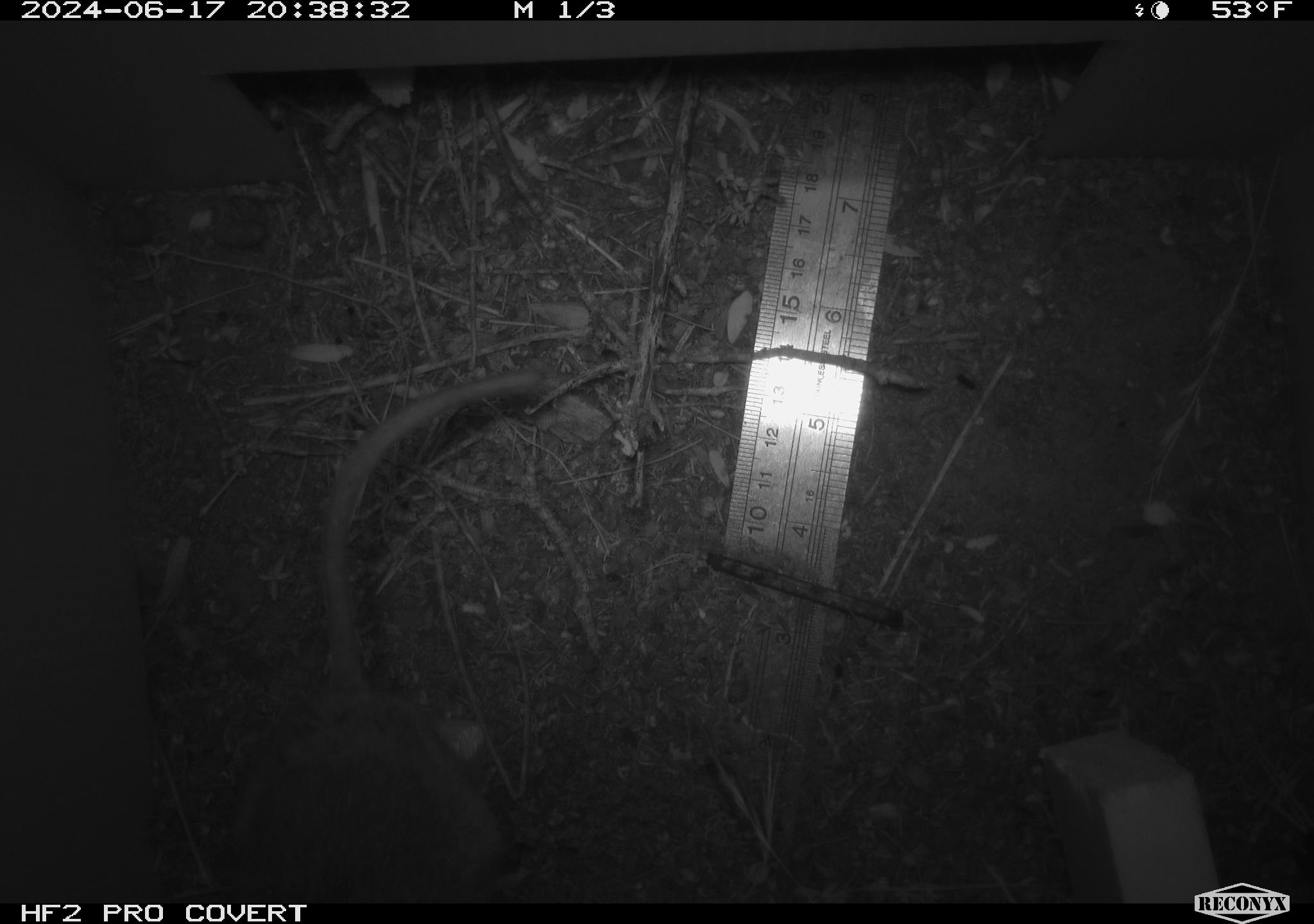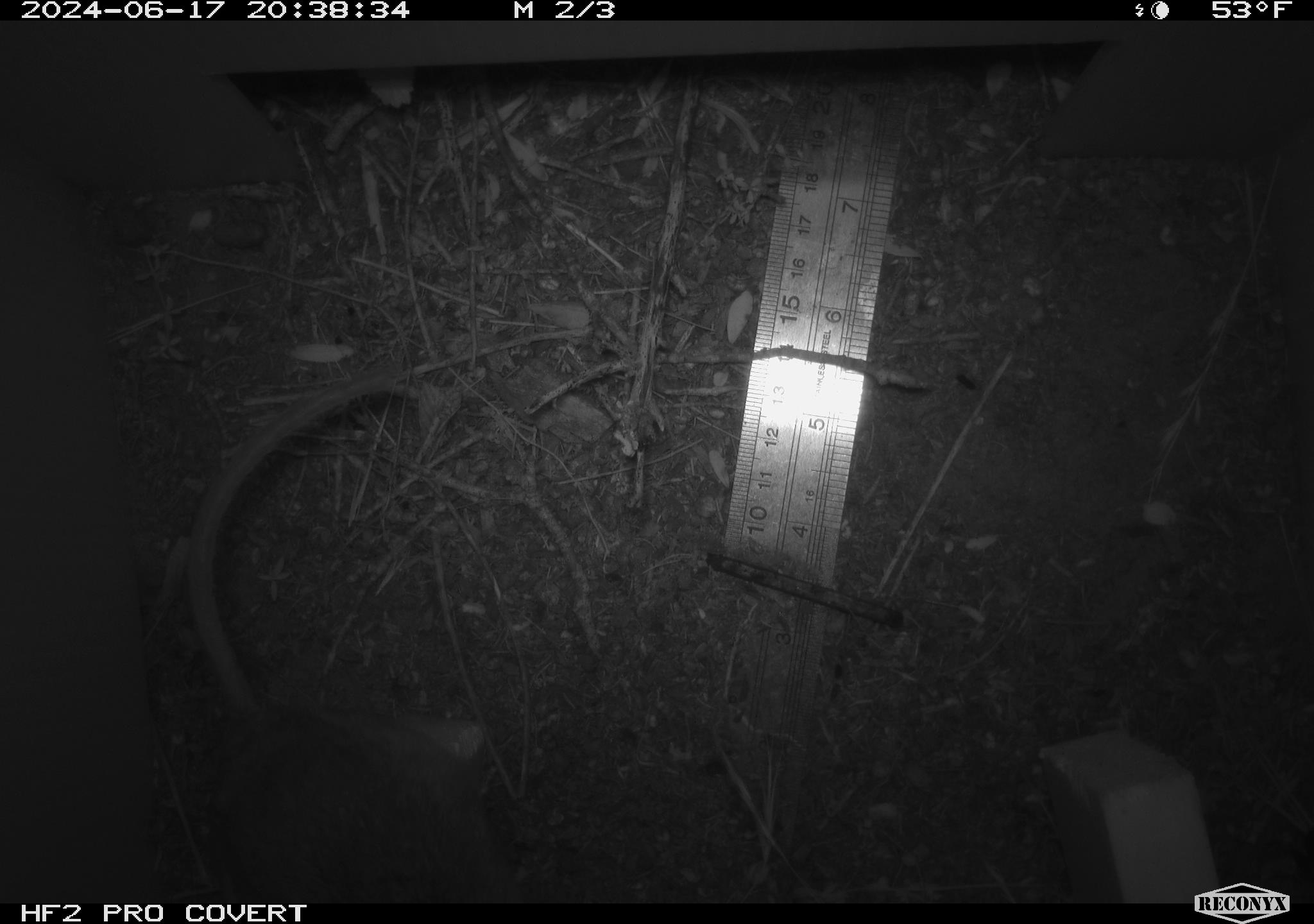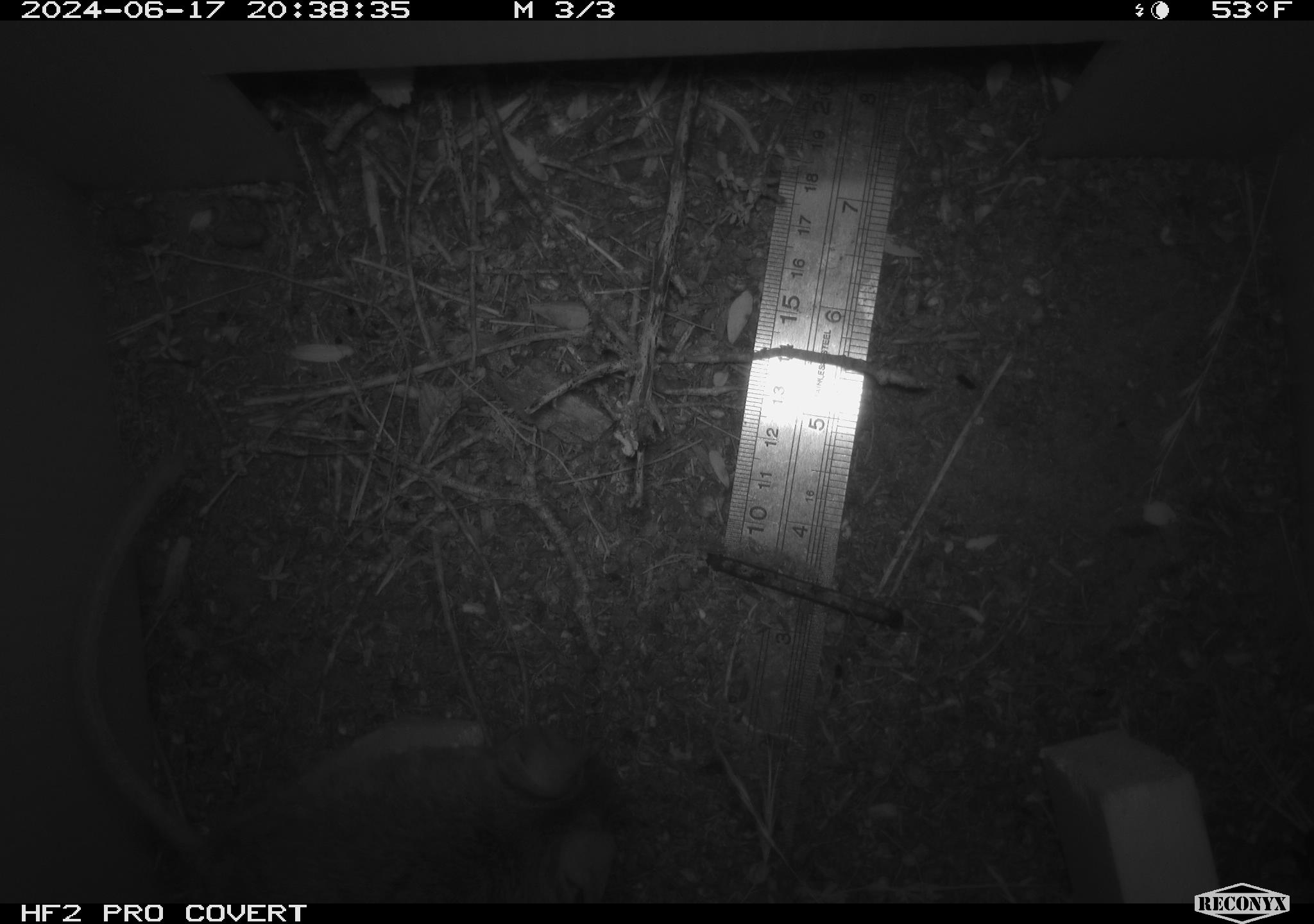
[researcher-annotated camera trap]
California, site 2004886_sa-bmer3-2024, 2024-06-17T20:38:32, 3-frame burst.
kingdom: Animalia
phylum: Chordata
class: Mammalia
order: Rodentia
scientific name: Rodentia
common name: mouse species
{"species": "mouse species (Rodentia)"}